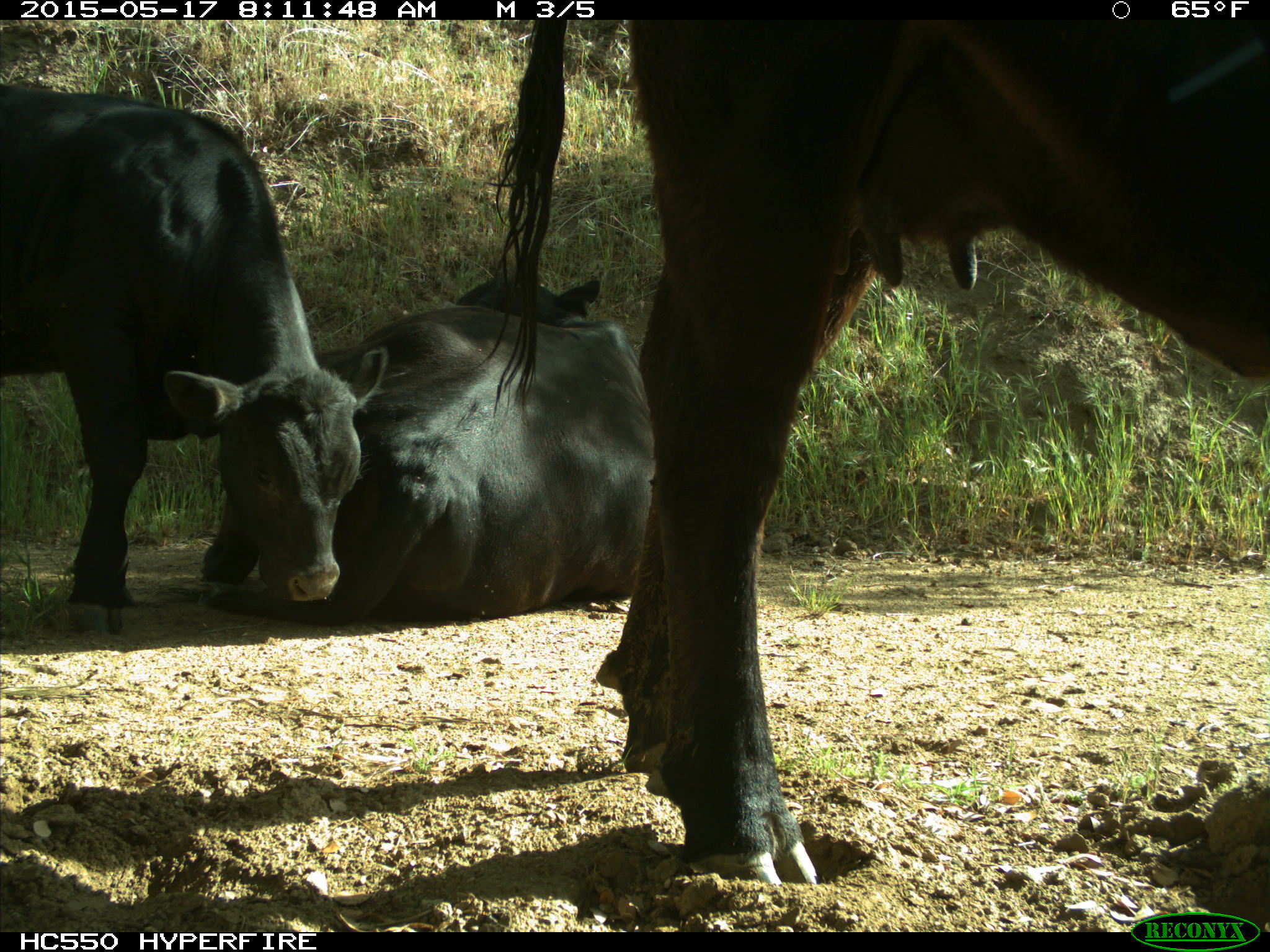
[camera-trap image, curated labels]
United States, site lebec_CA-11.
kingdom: Animalia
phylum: Chordata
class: Mammalia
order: Artiodactyla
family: Bovidae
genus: Bos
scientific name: Bos taurus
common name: domestic cow